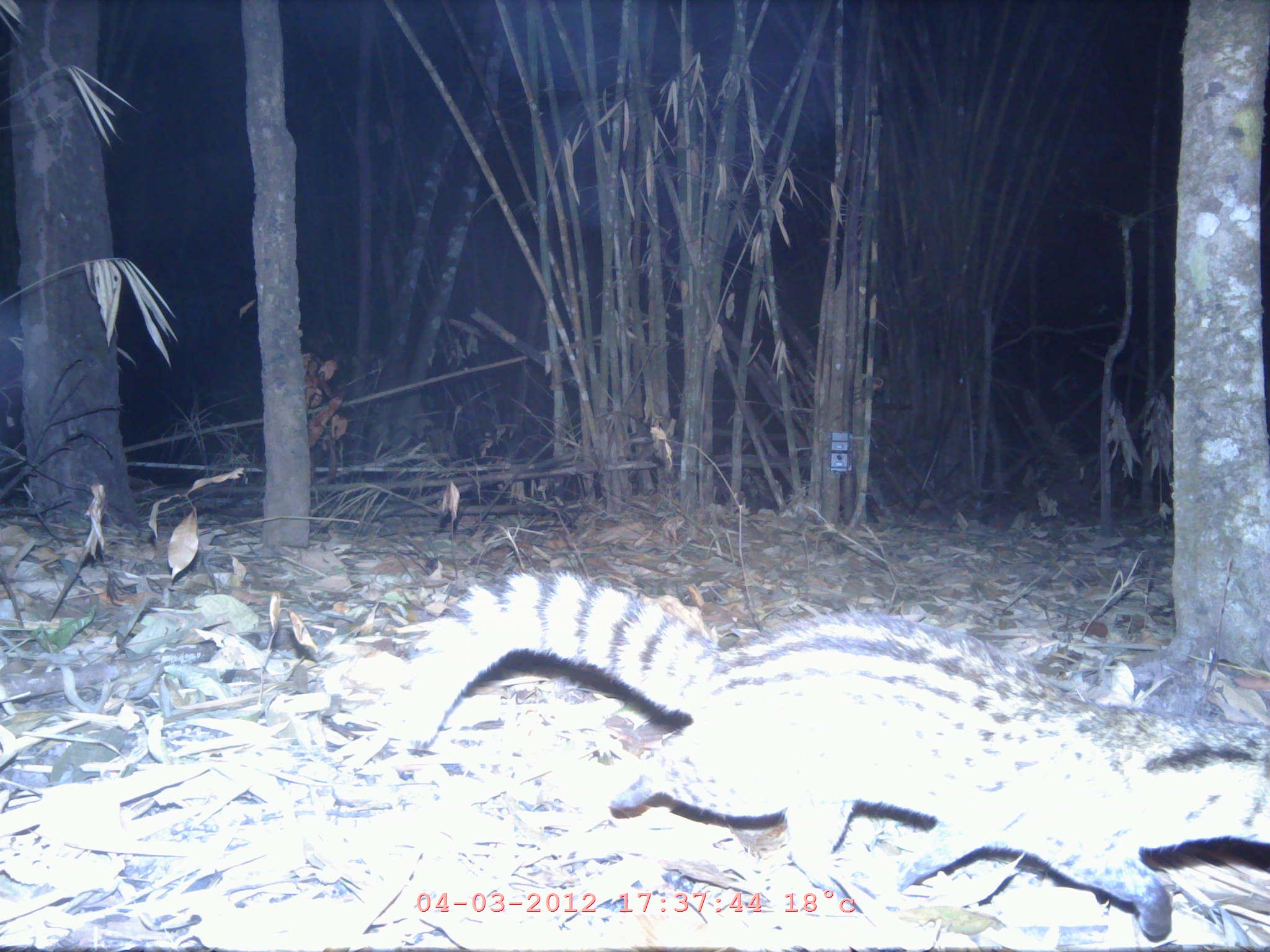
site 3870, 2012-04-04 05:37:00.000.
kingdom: Animalia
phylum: Chordata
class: Mammalia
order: Carnivora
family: Viverridae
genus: Viverricula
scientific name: Viverricula indica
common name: small indian civet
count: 1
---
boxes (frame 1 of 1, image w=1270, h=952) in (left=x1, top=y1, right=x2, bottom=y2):
viverricula indica: (left=399, top=565, right=1270, bottom=937)